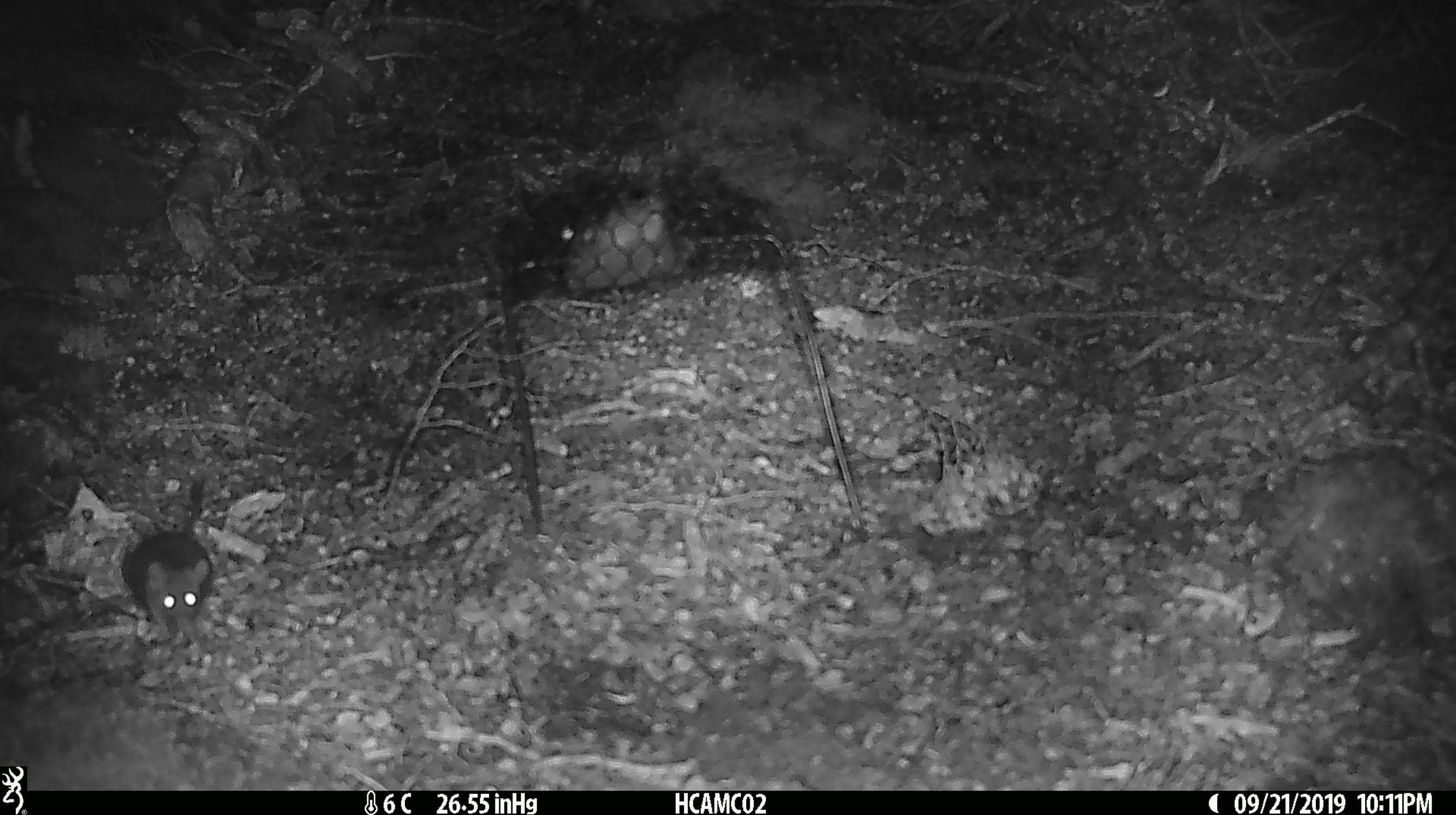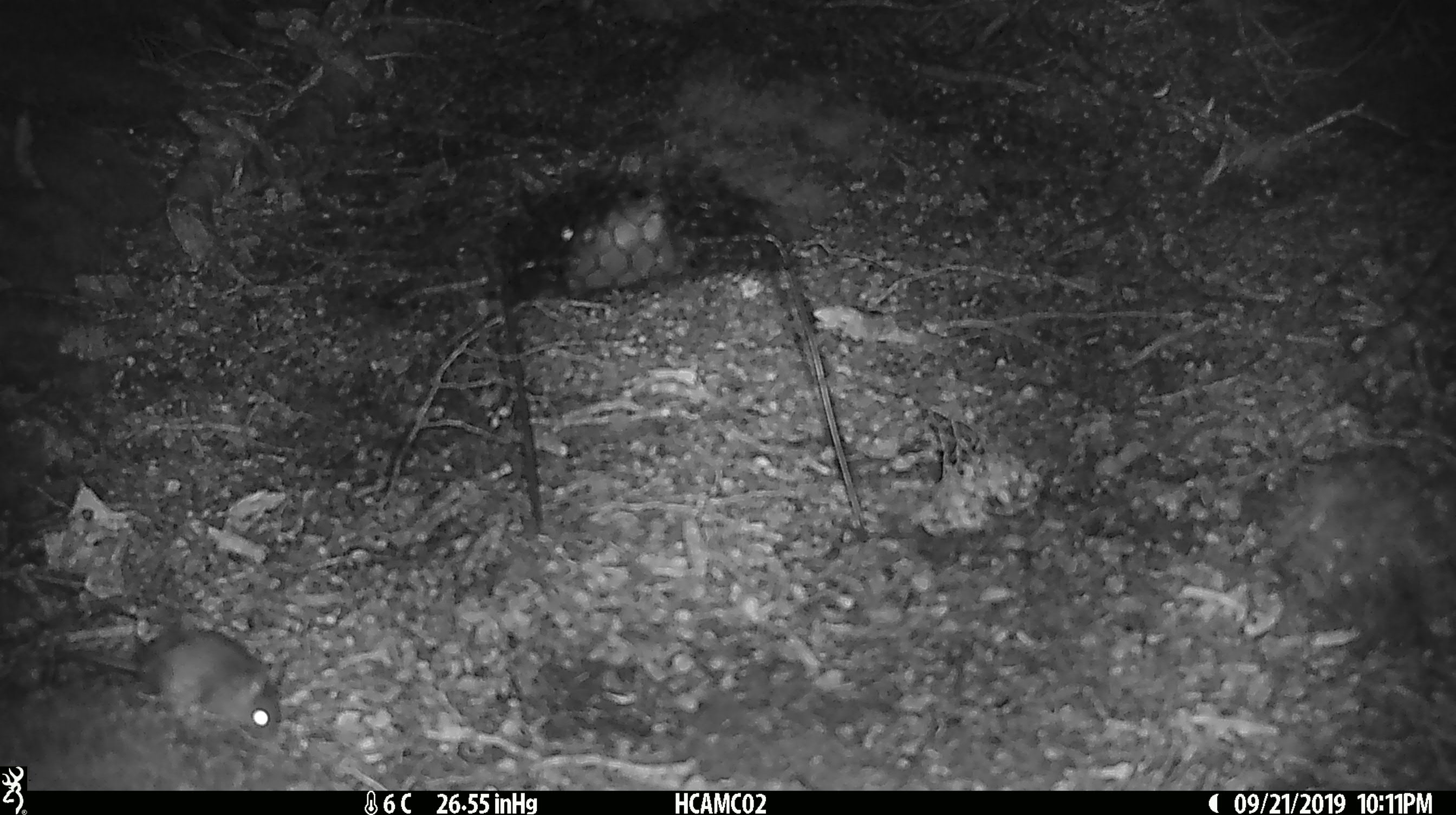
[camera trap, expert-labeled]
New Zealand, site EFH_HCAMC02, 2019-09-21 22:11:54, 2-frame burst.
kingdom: Animalia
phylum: Chordata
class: Mammalia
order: Rodentia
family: Muridae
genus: Mus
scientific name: Mus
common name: mouse